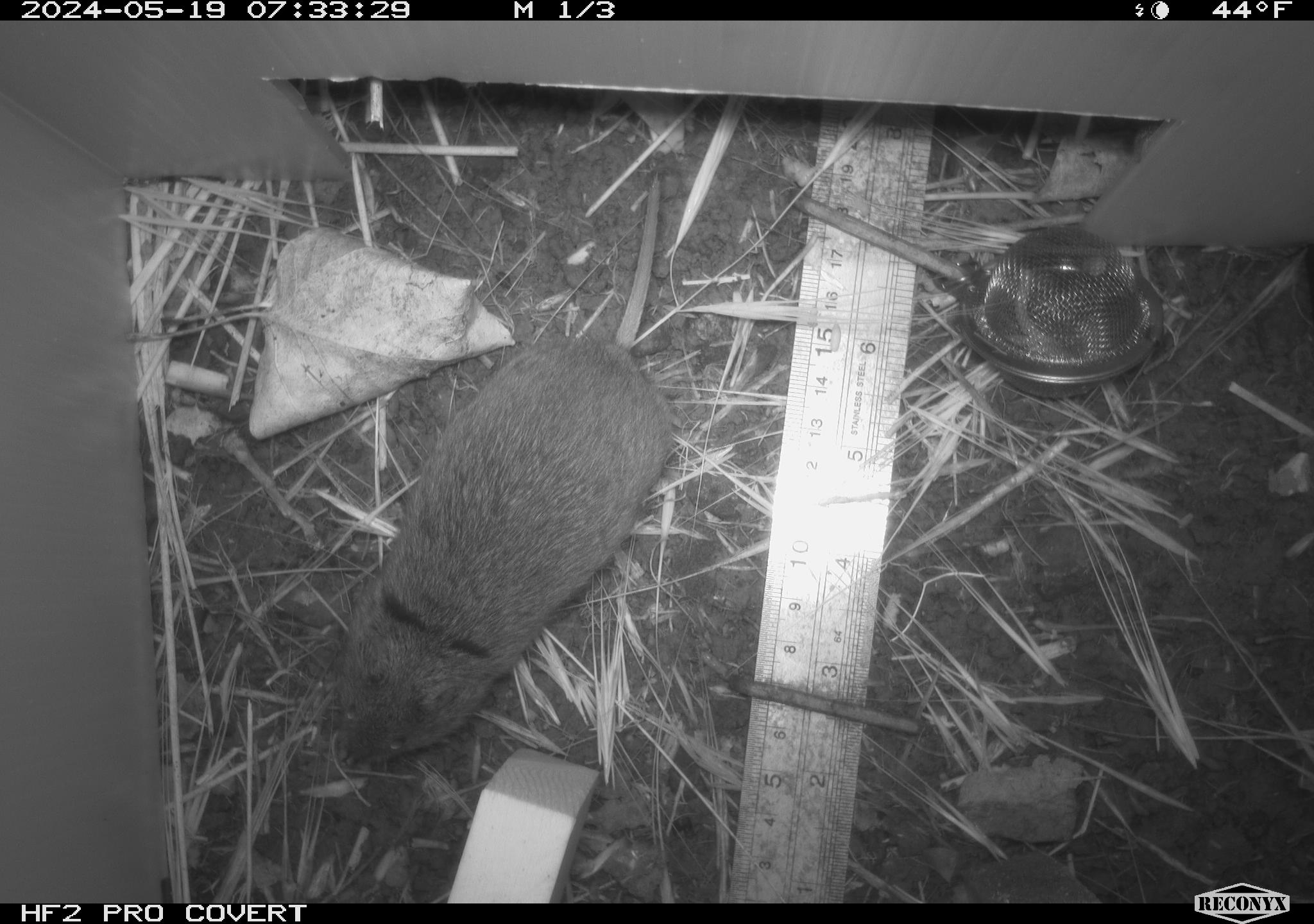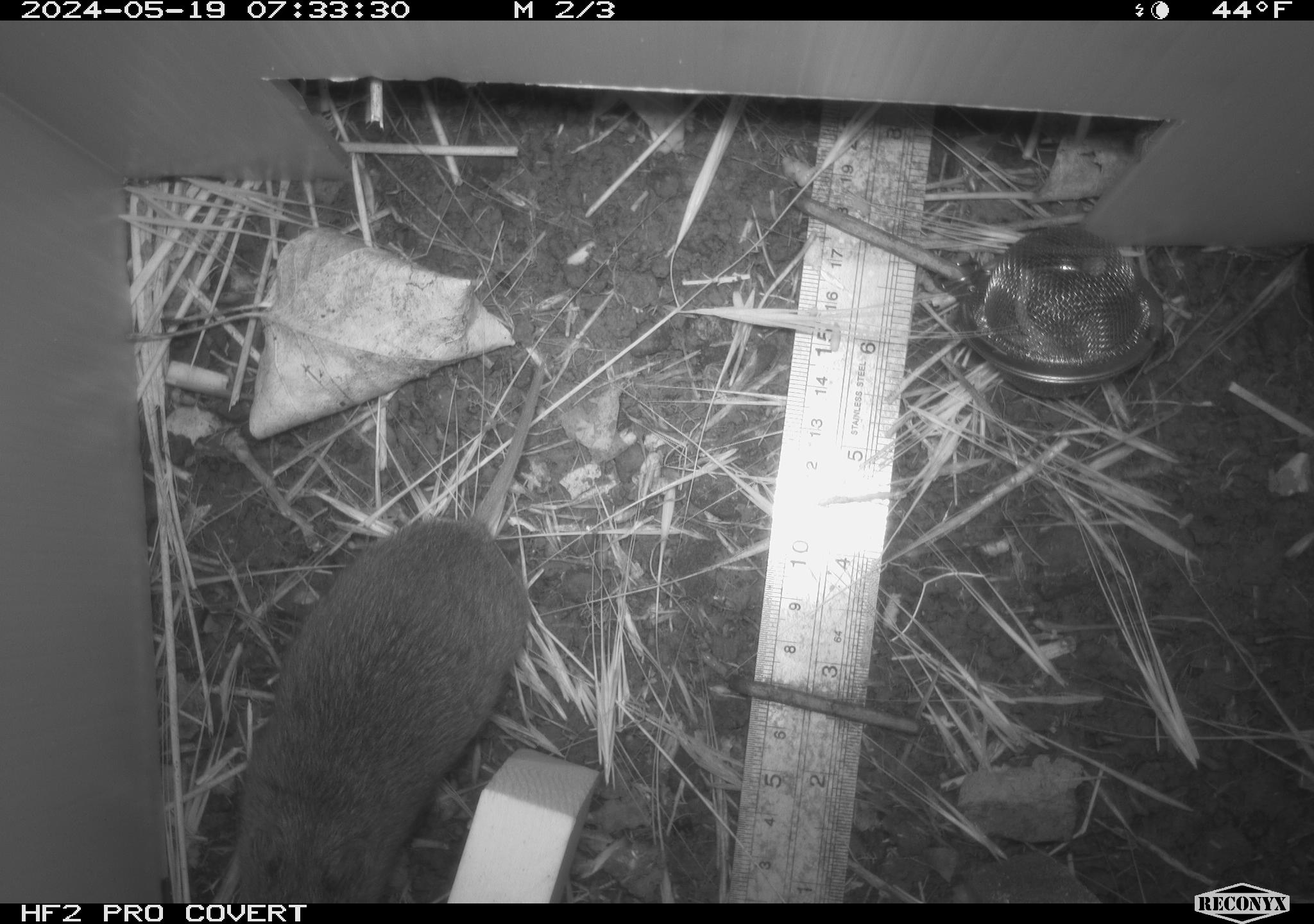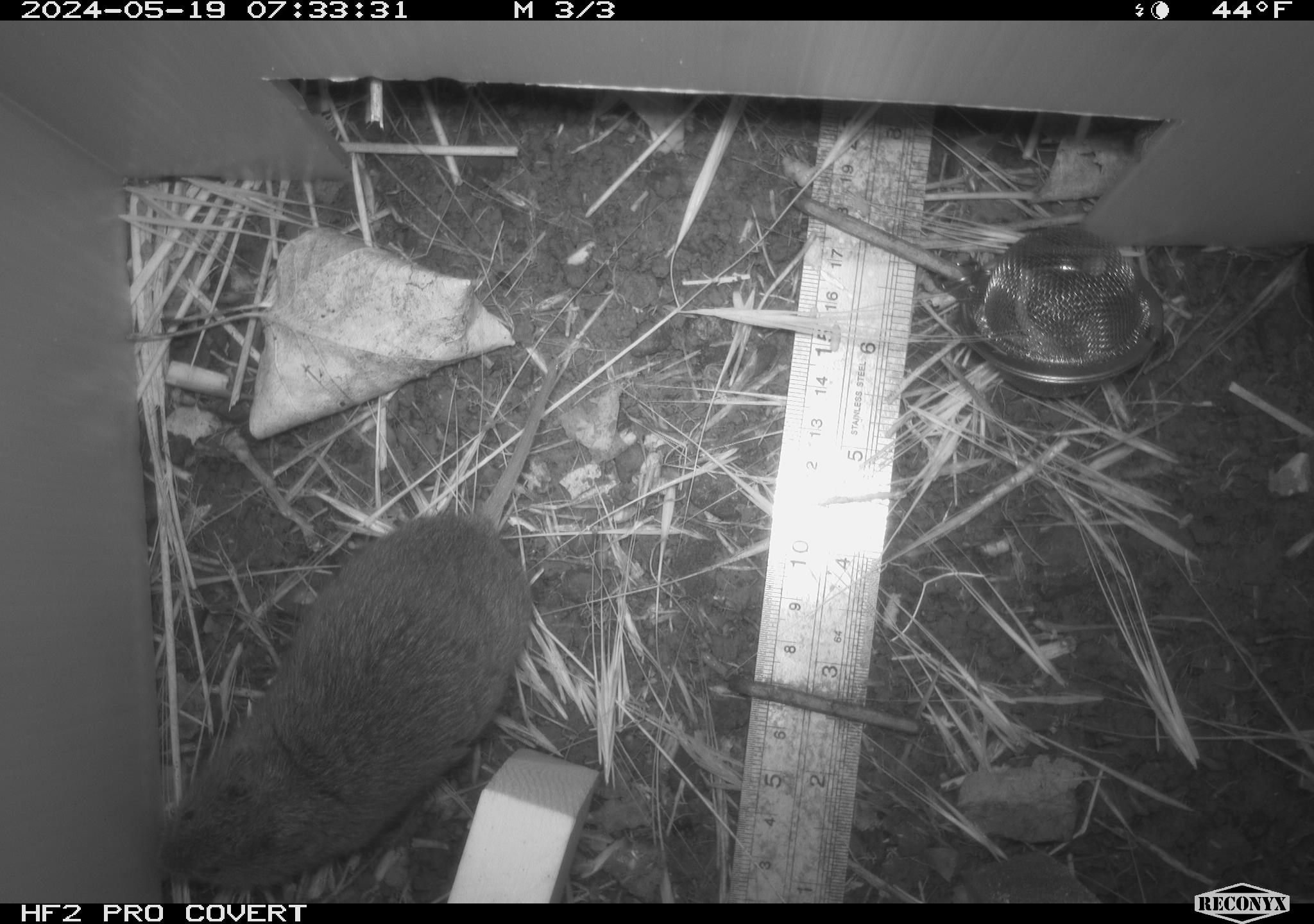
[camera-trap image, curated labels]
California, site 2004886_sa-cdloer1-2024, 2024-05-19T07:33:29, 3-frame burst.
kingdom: Animalia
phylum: Chordata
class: Mammalia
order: Rodentia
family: Cricetidae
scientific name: Arvicolinae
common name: voles, lemmings, and muskrats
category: arvicolinae subfamily